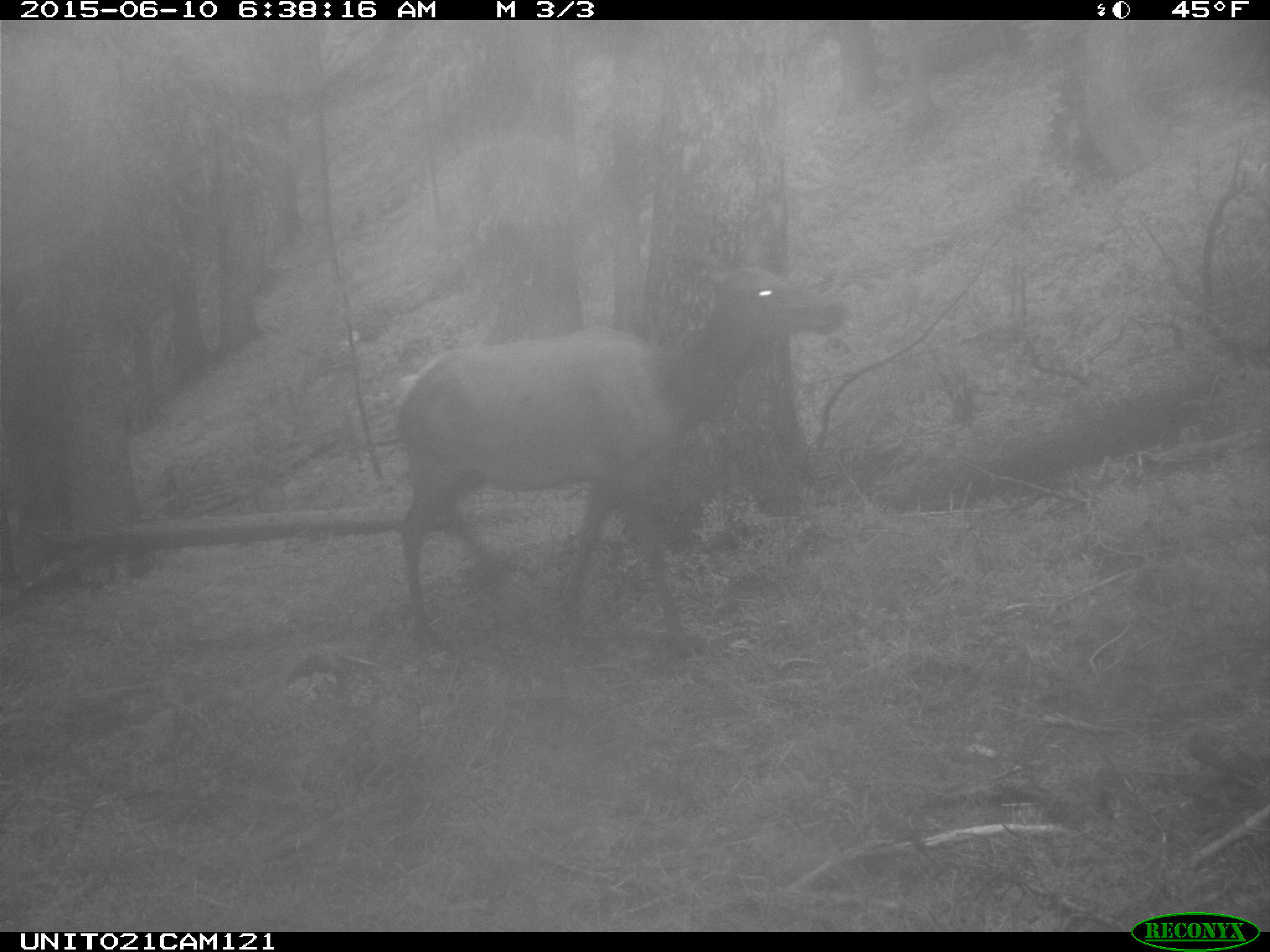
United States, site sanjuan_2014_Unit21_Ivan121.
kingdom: Animalia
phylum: Chordata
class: Mammalia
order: Artiodactyla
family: Cervidae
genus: Cervus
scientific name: Cervus elaphus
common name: red deer